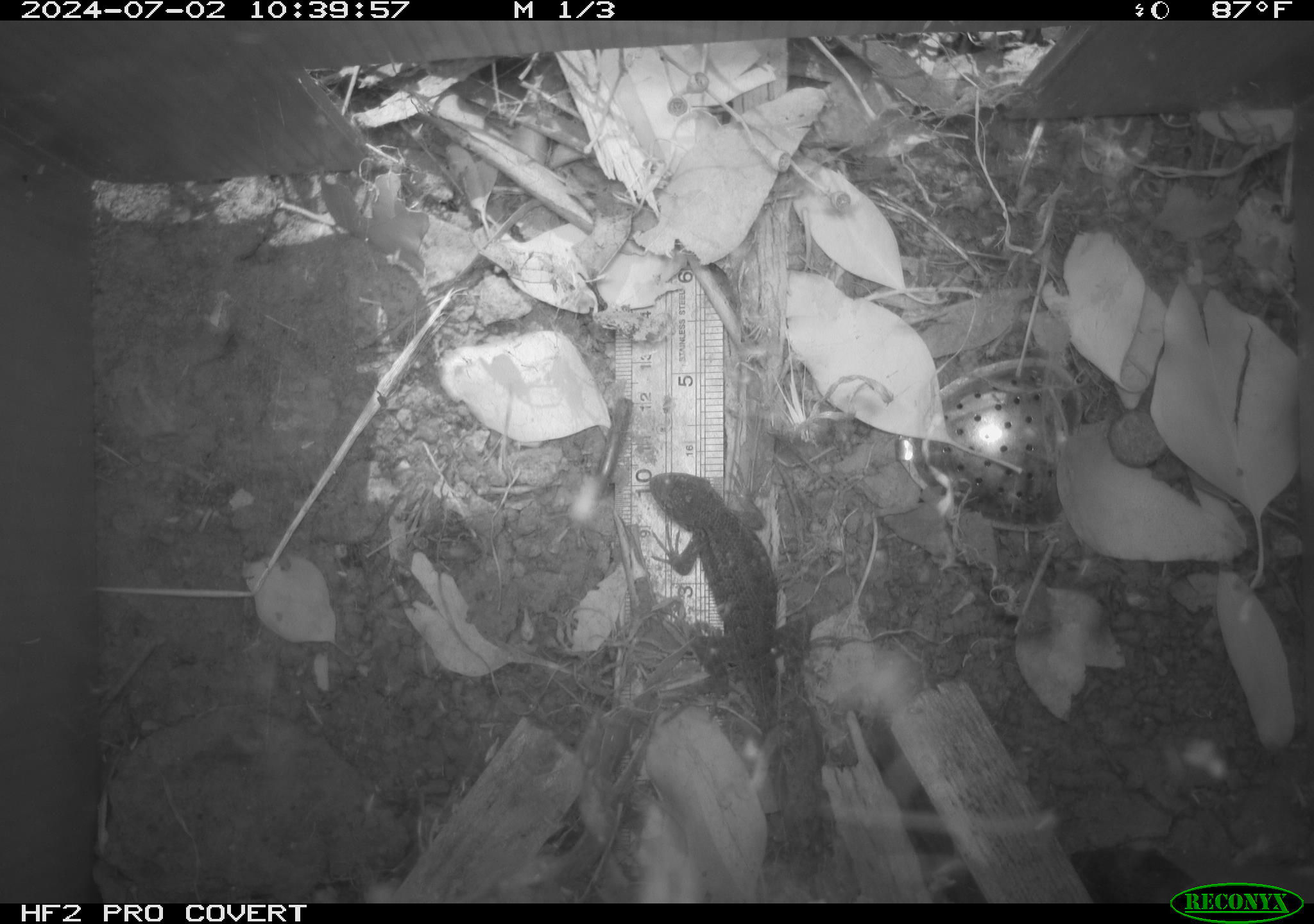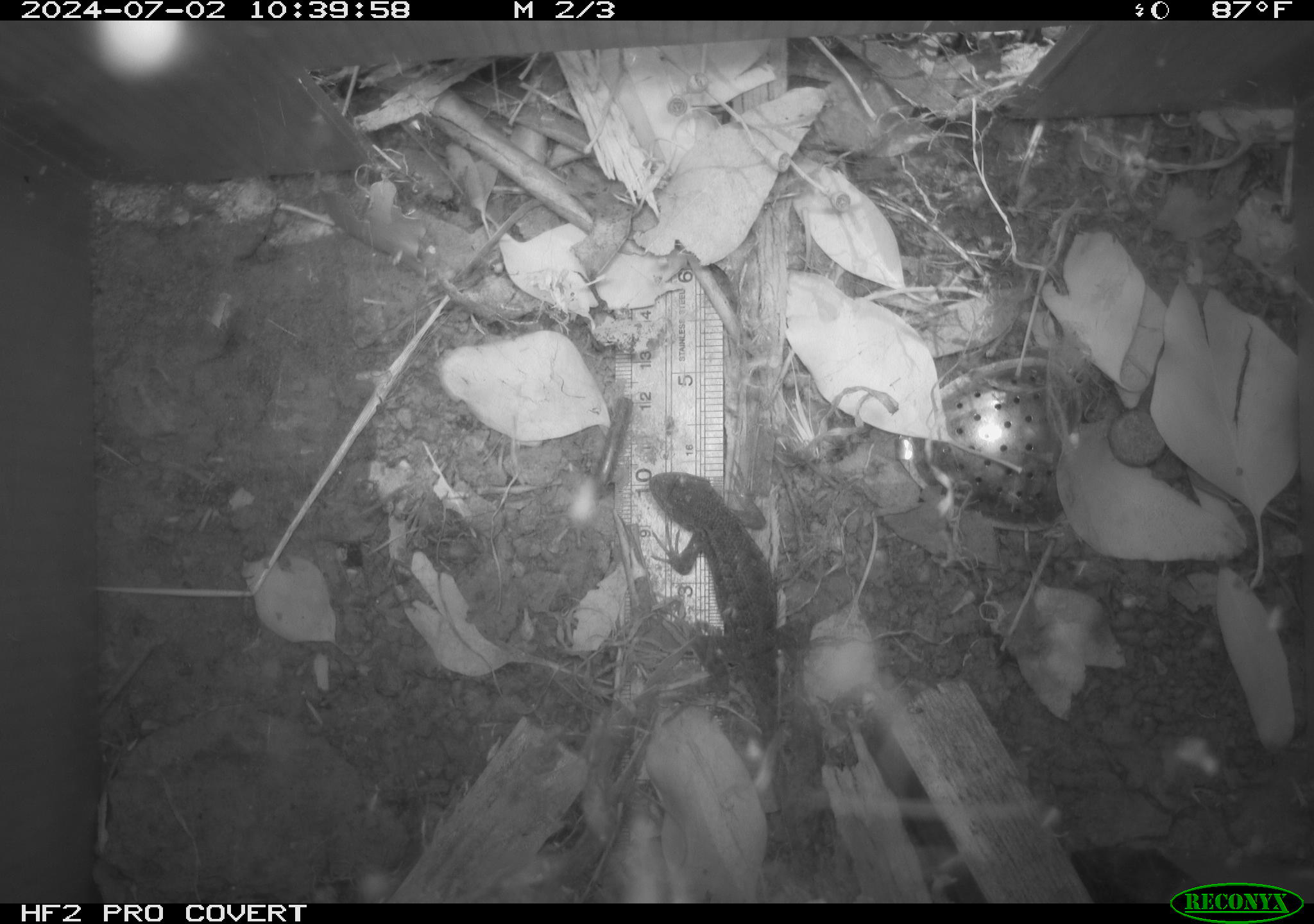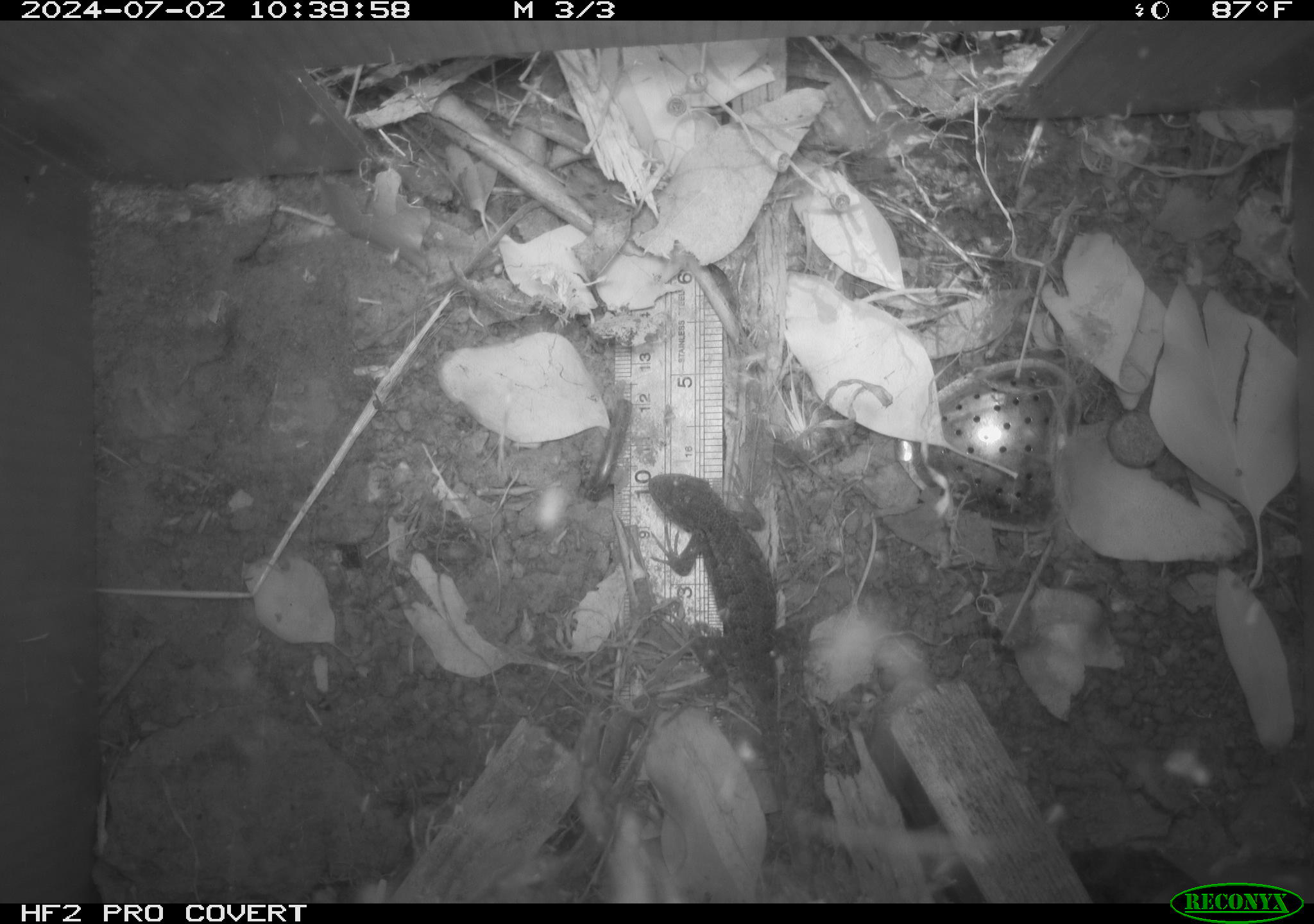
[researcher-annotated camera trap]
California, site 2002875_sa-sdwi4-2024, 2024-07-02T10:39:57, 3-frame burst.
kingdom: Animalia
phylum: Chordata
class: Reptilia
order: Squamata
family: Phrynosomatidae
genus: Sceloporus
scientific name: Sceloporus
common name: spiny lizards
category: sceloporus species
Sceloporus species (spiny lizards) (Sceloporus).